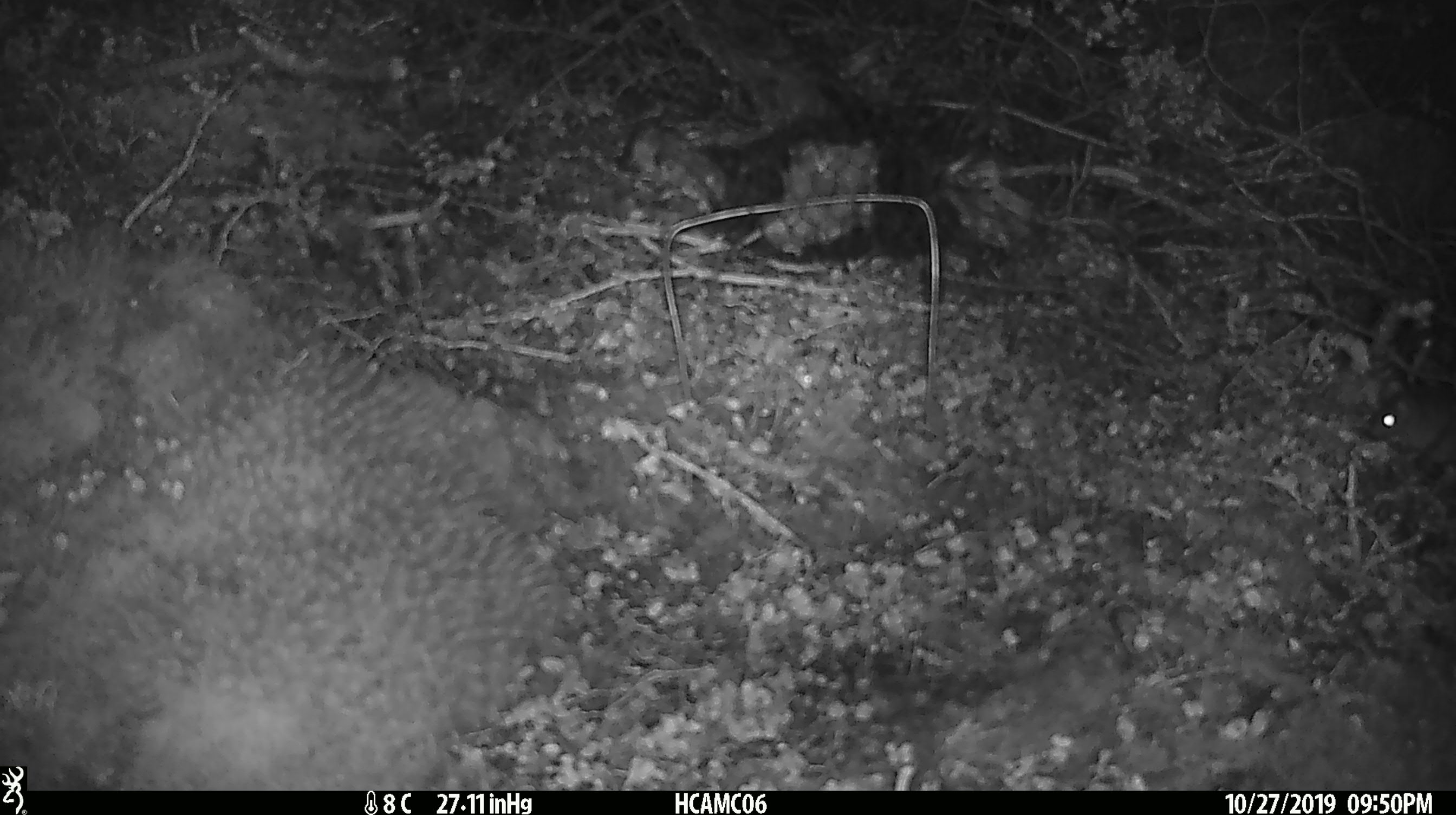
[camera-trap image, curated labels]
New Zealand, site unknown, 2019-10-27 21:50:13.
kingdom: Animalia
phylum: Chordata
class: Mammalia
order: Rodentia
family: Muridae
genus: Mus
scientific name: Mus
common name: mouse